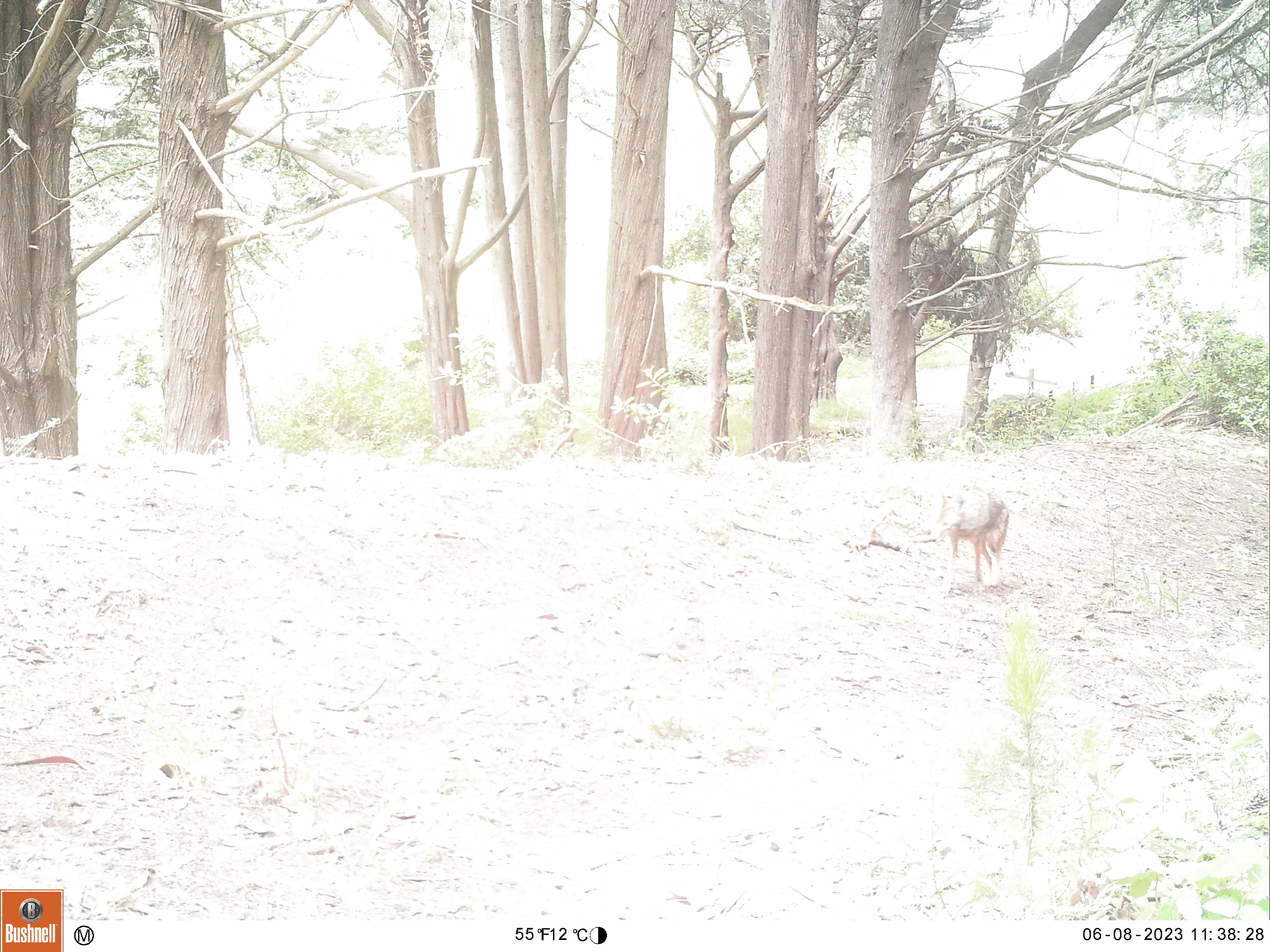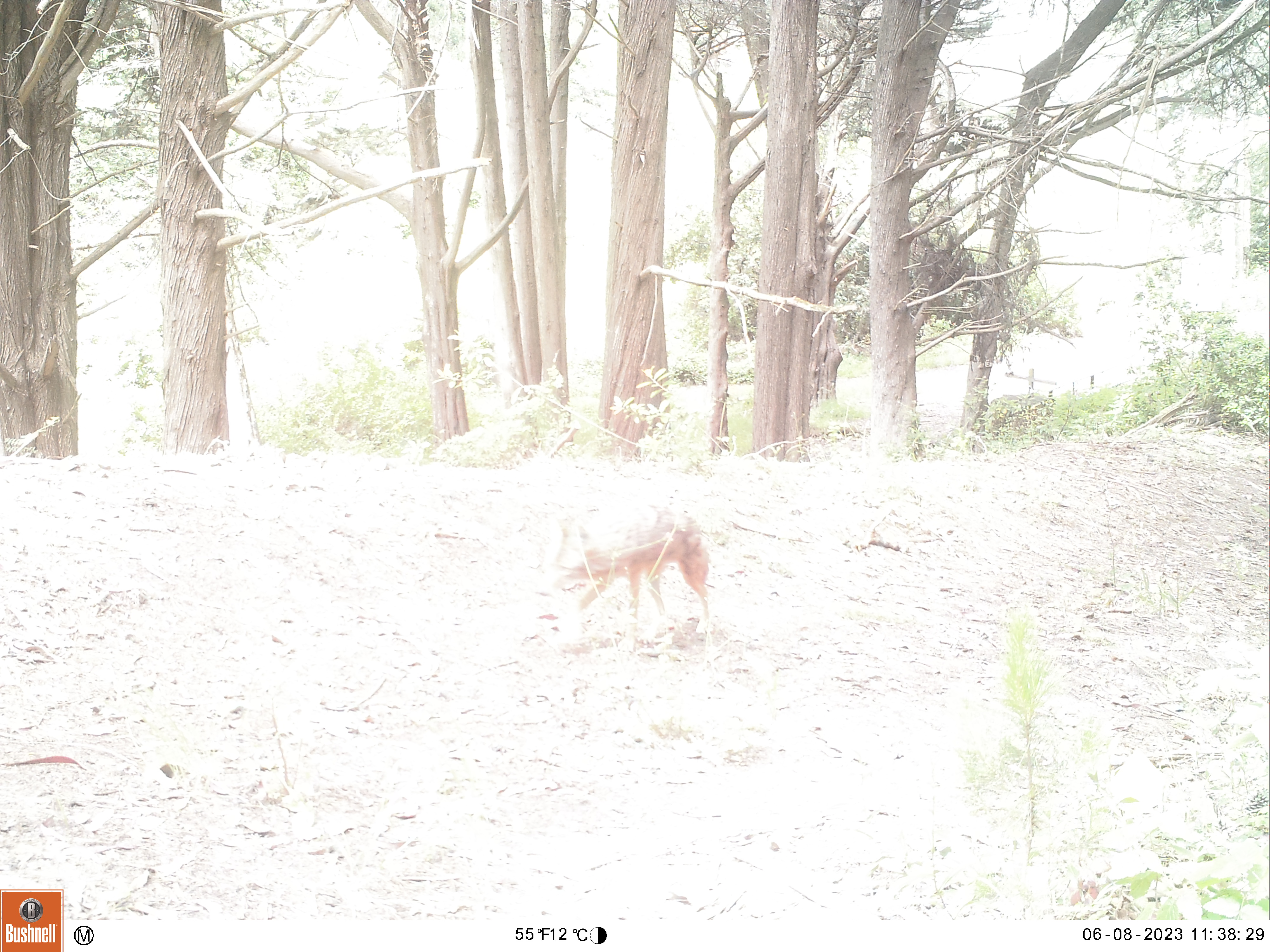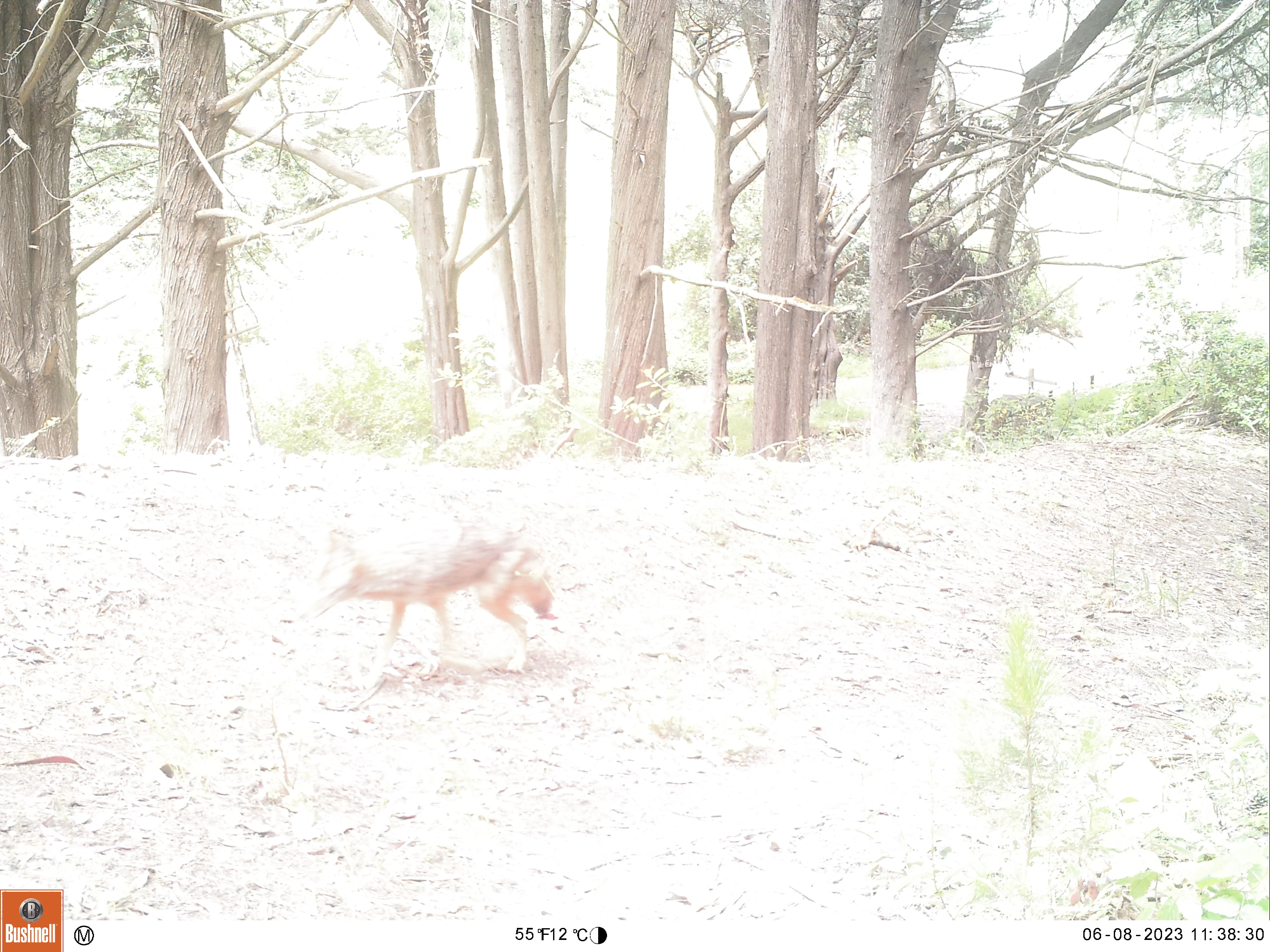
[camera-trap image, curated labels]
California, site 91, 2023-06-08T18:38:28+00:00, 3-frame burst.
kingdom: Animalia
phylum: Chordata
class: Mammalia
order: Carnivora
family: Canidae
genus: Canis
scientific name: Canis latrans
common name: coyote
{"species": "coyote (Canis latrans)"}